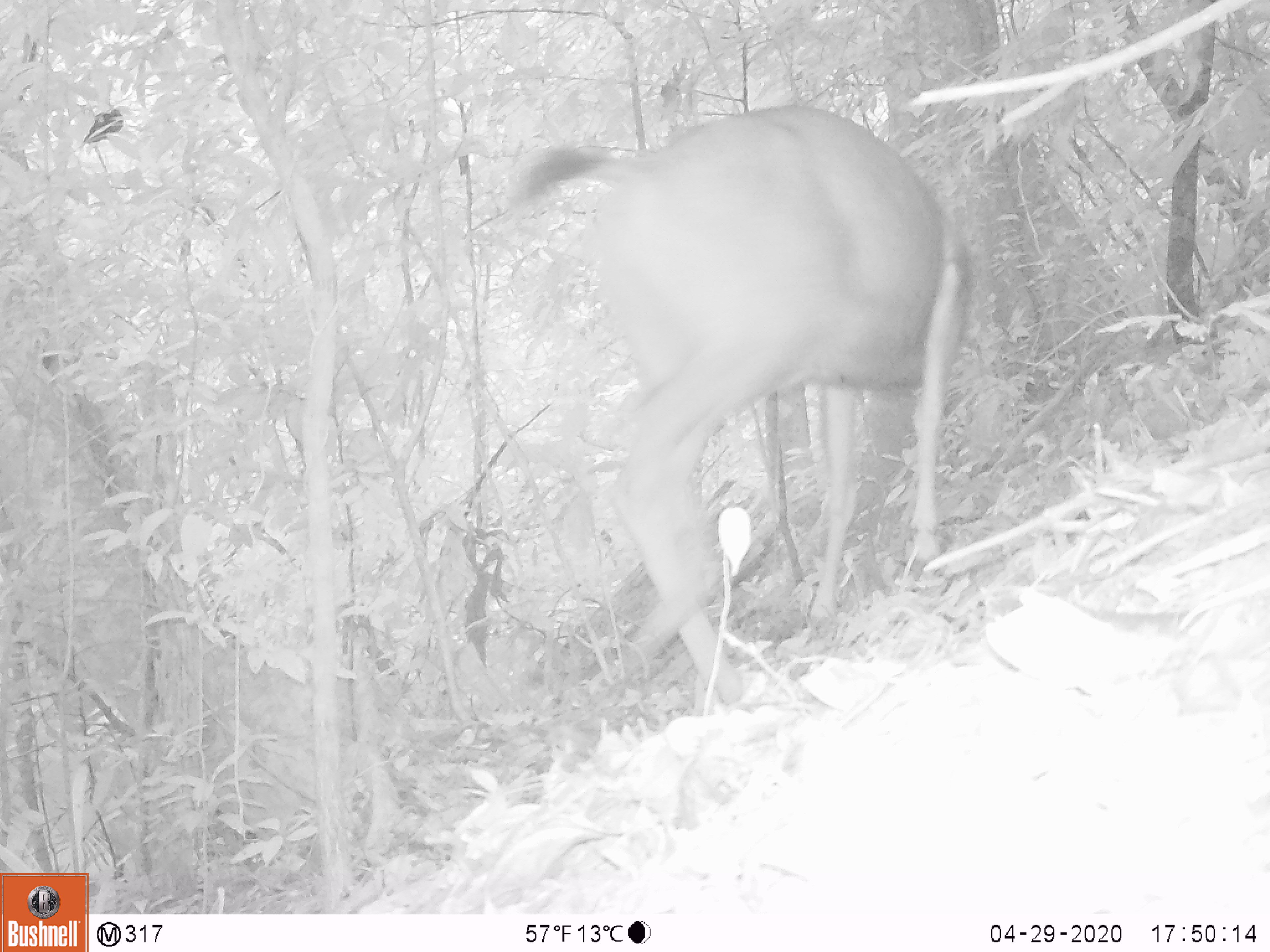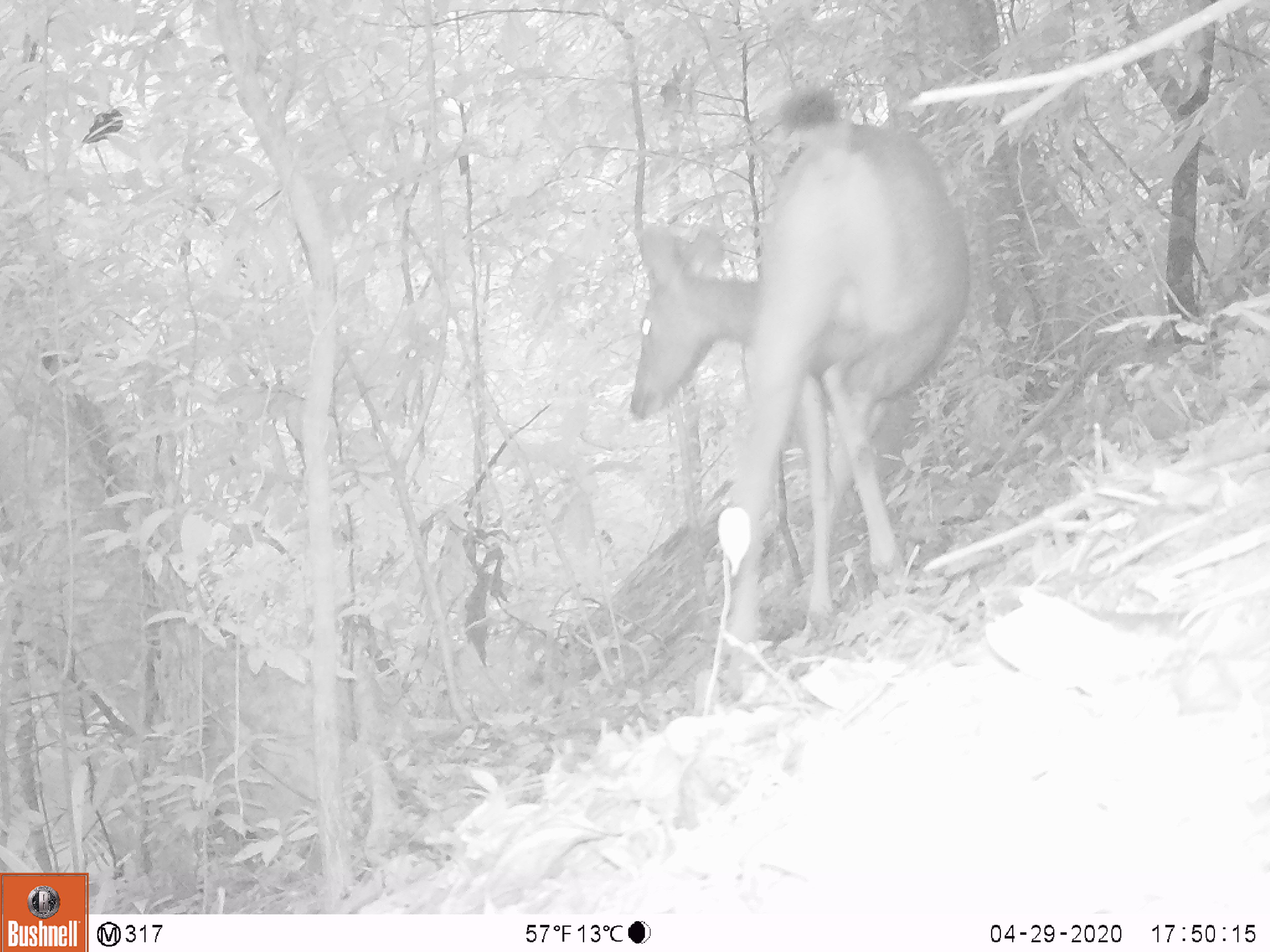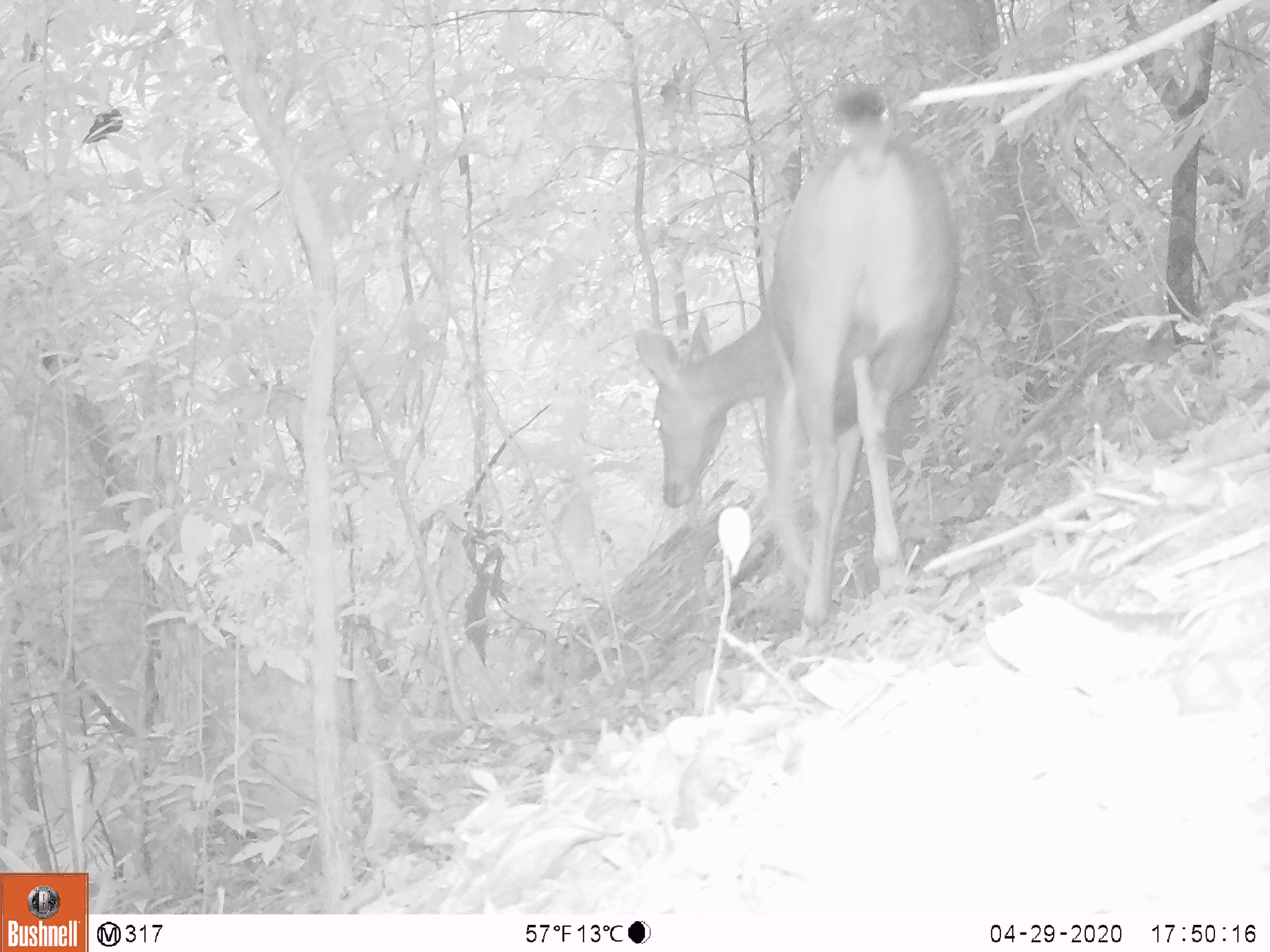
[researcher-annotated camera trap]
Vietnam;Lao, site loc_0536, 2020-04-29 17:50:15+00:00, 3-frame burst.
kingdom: Animalia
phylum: Chordata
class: Mammalia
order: Artiodactyla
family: Cervidae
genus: Rusa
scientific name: Rusa unicolor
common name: sambar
Sambar (Rusa unicolor). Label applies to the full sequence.